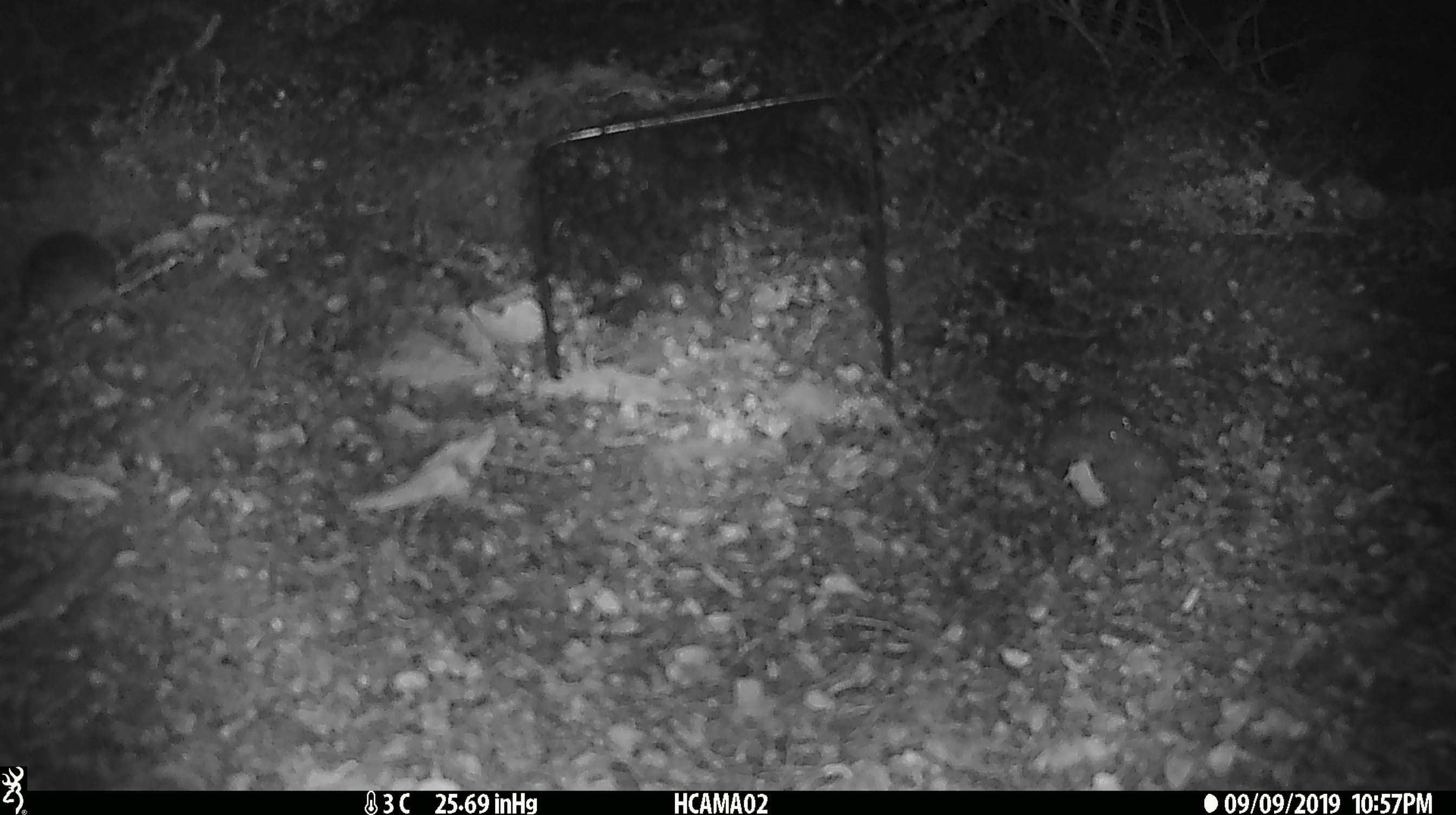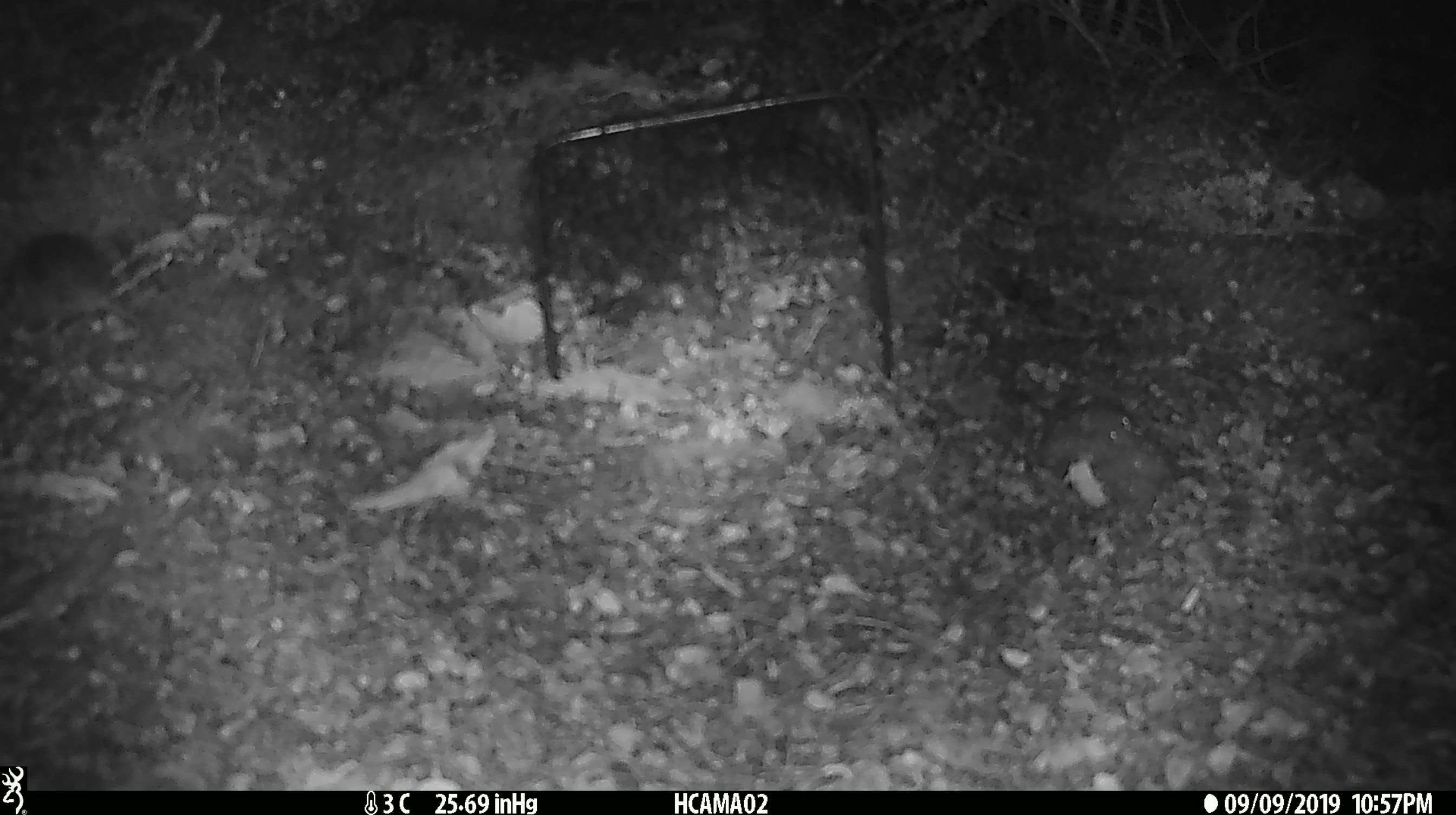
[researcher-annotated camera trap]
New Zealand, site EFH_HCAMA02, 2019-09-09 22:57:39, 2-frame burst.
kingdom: Animalia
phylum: Chordata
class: Mammalia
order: Rodentia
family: Muridae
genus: Mus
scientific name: Mus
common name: mouse